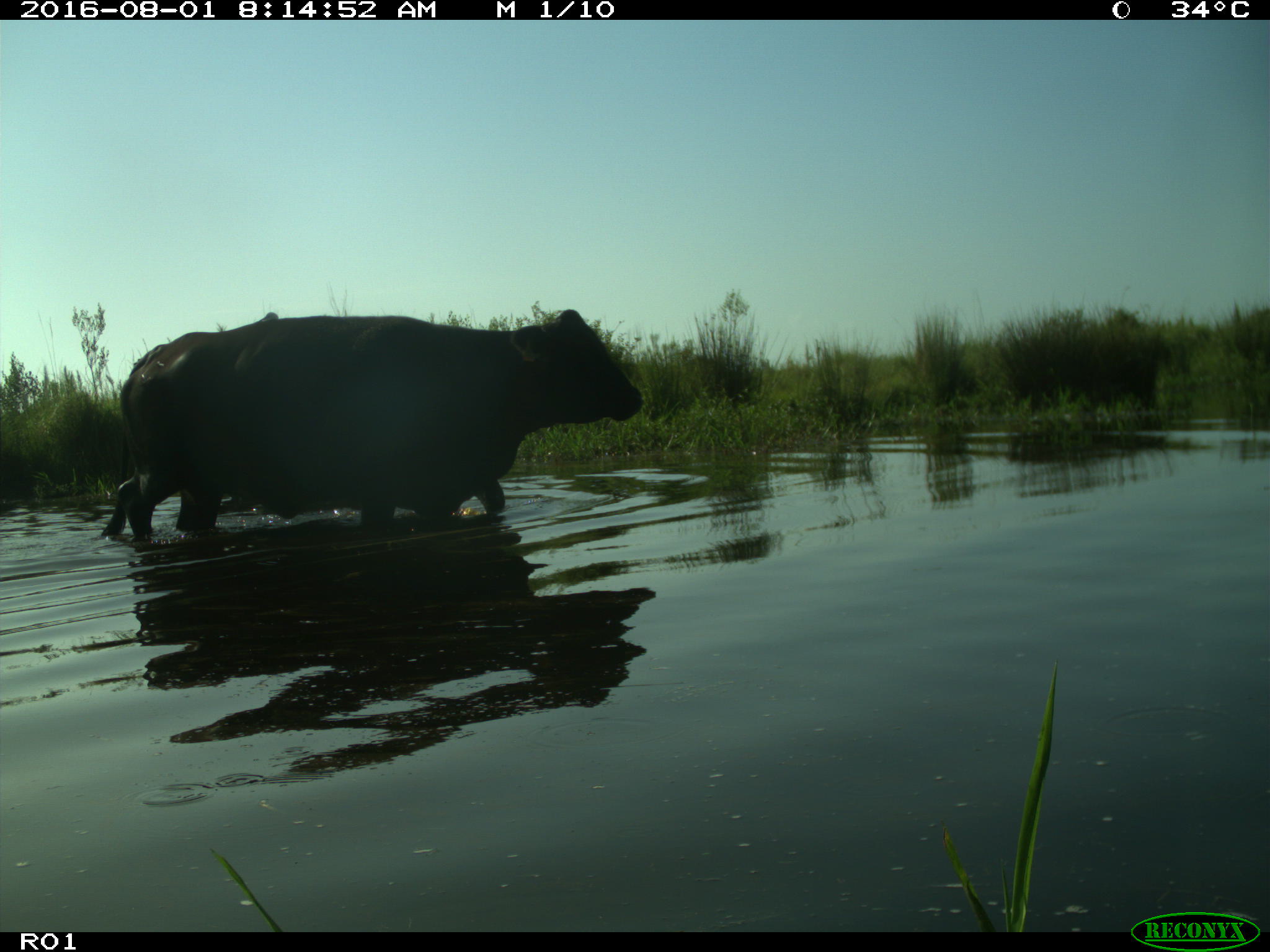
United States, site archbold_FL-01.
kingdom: Animalia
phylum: Chordata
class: Mammalia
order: Artiodactyla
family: Bovidae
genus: Bos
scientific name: Bos taurus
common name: domestic cow